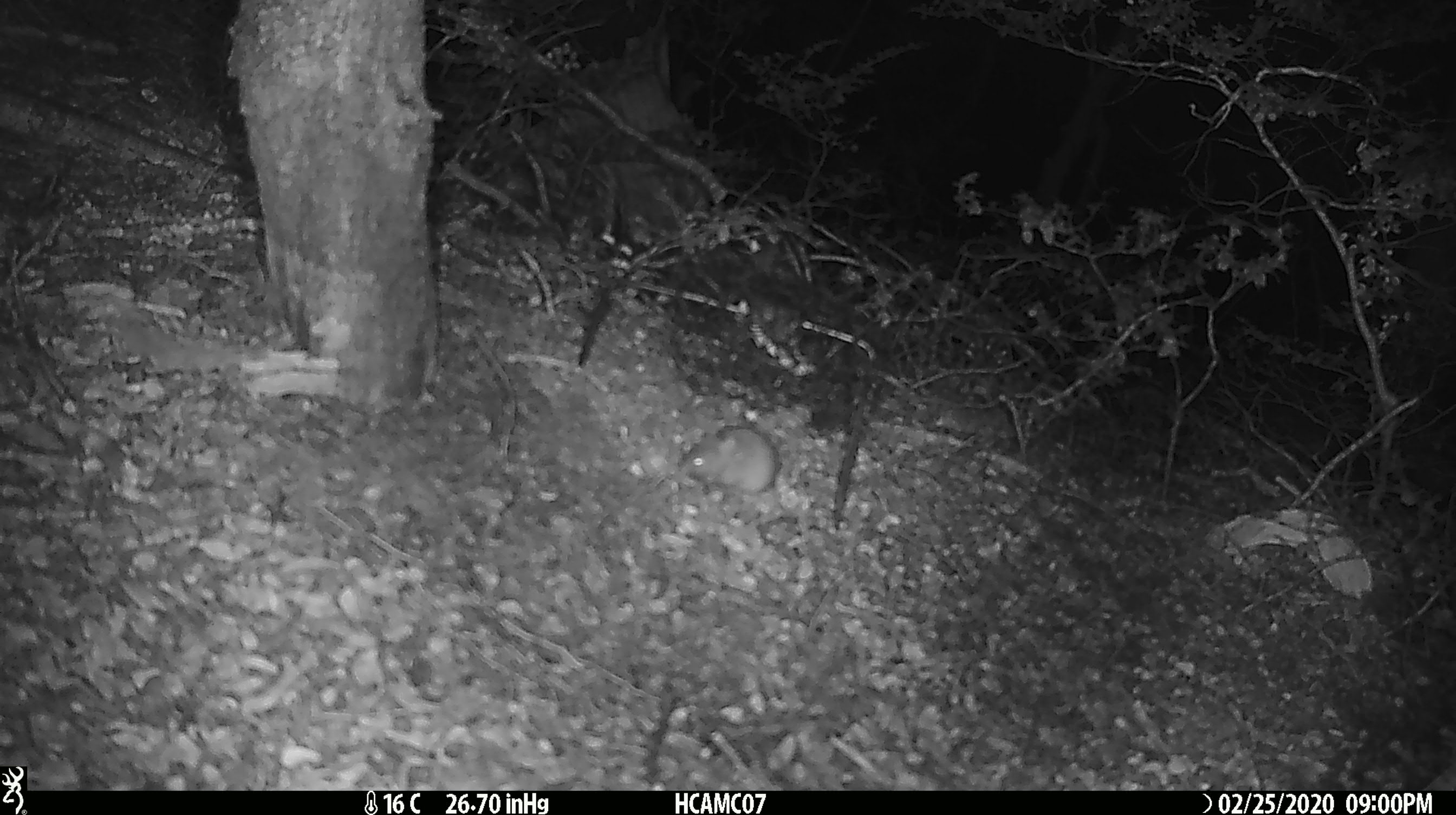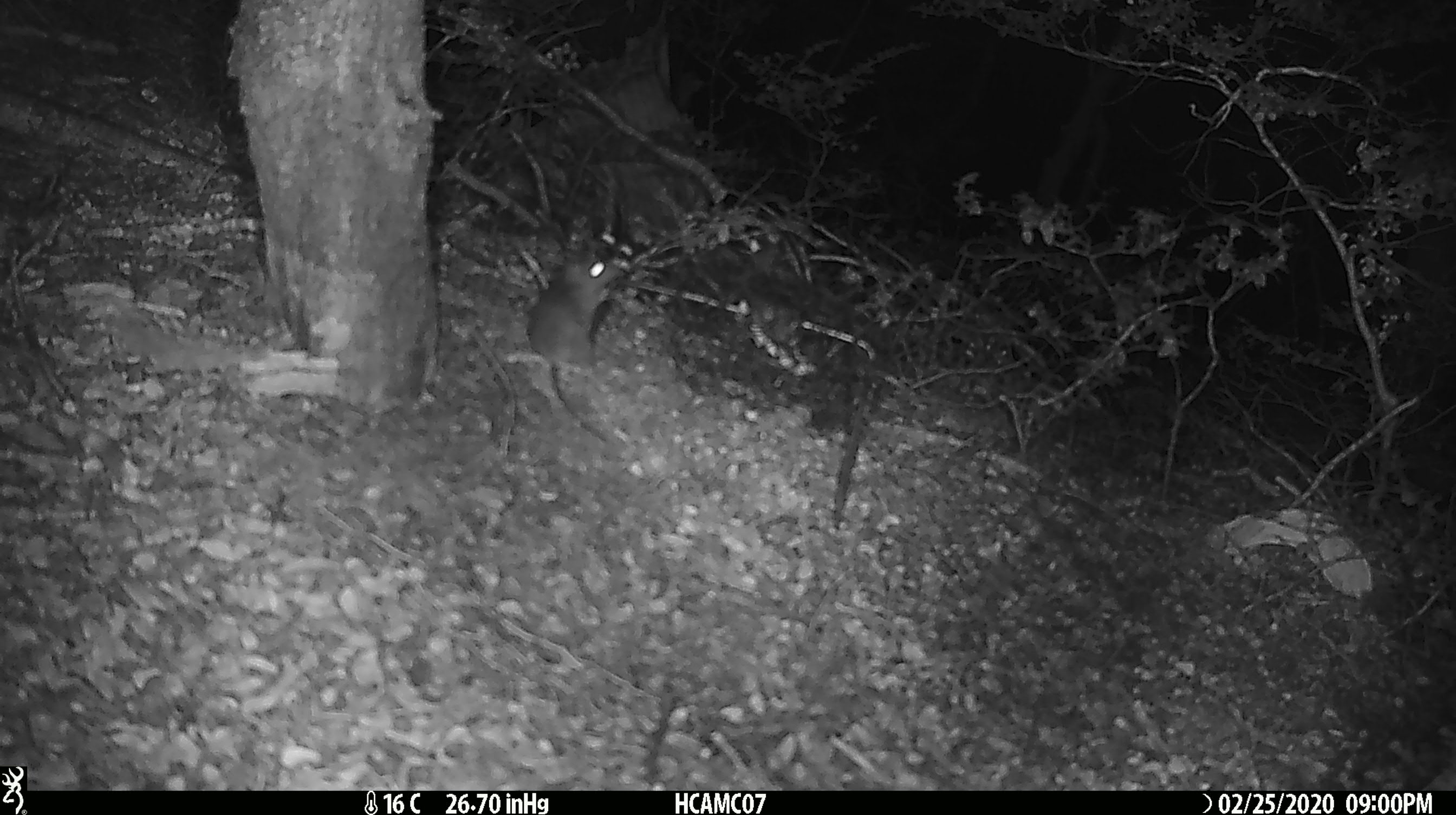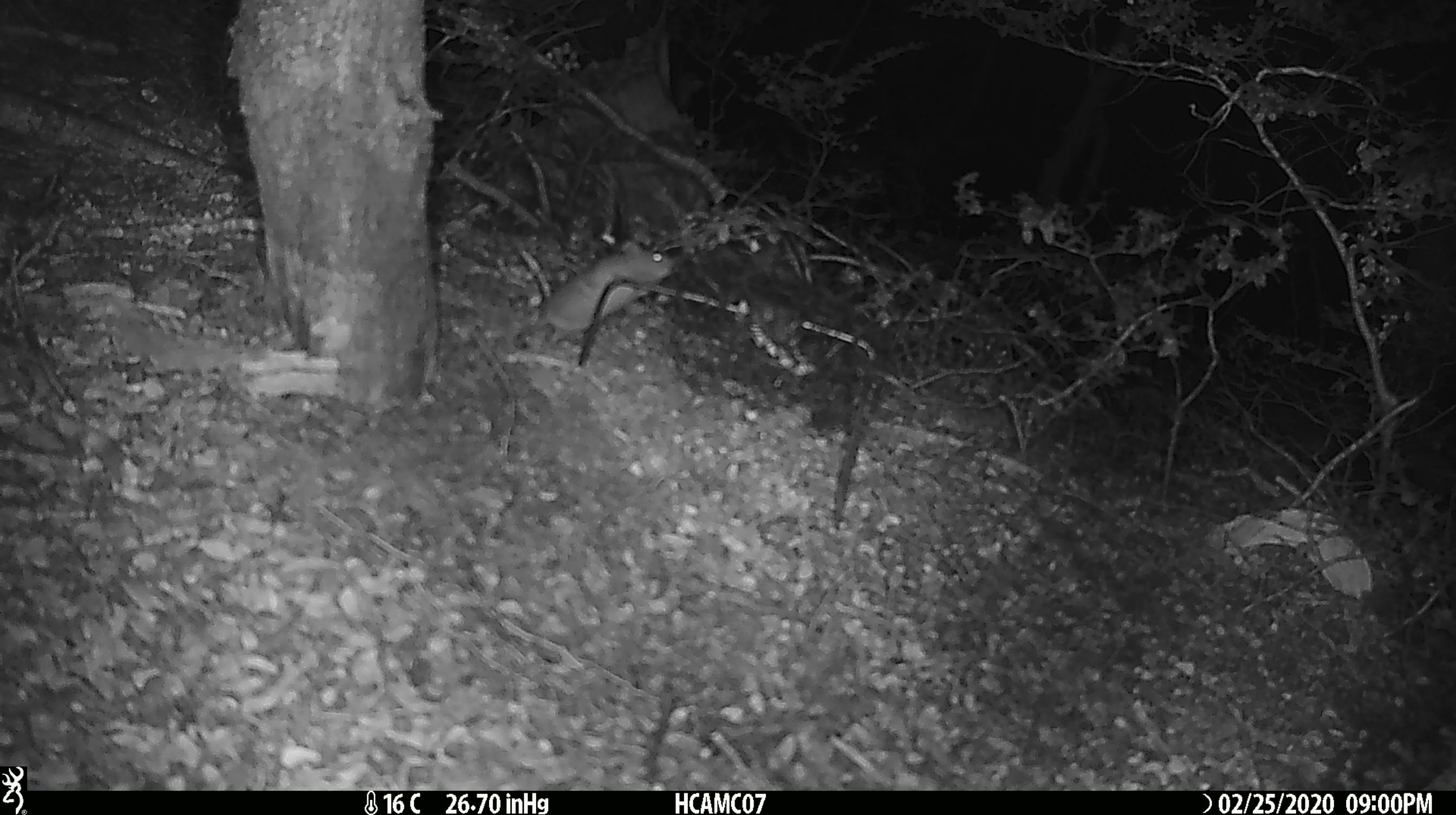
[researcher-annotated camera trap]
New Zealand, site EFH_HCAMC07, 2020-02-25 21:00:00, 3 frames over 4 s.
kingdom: Animalia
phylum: Chordata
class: Mammalia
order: Rodentia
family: Muridae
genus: Mus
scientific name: Mus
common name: mouse